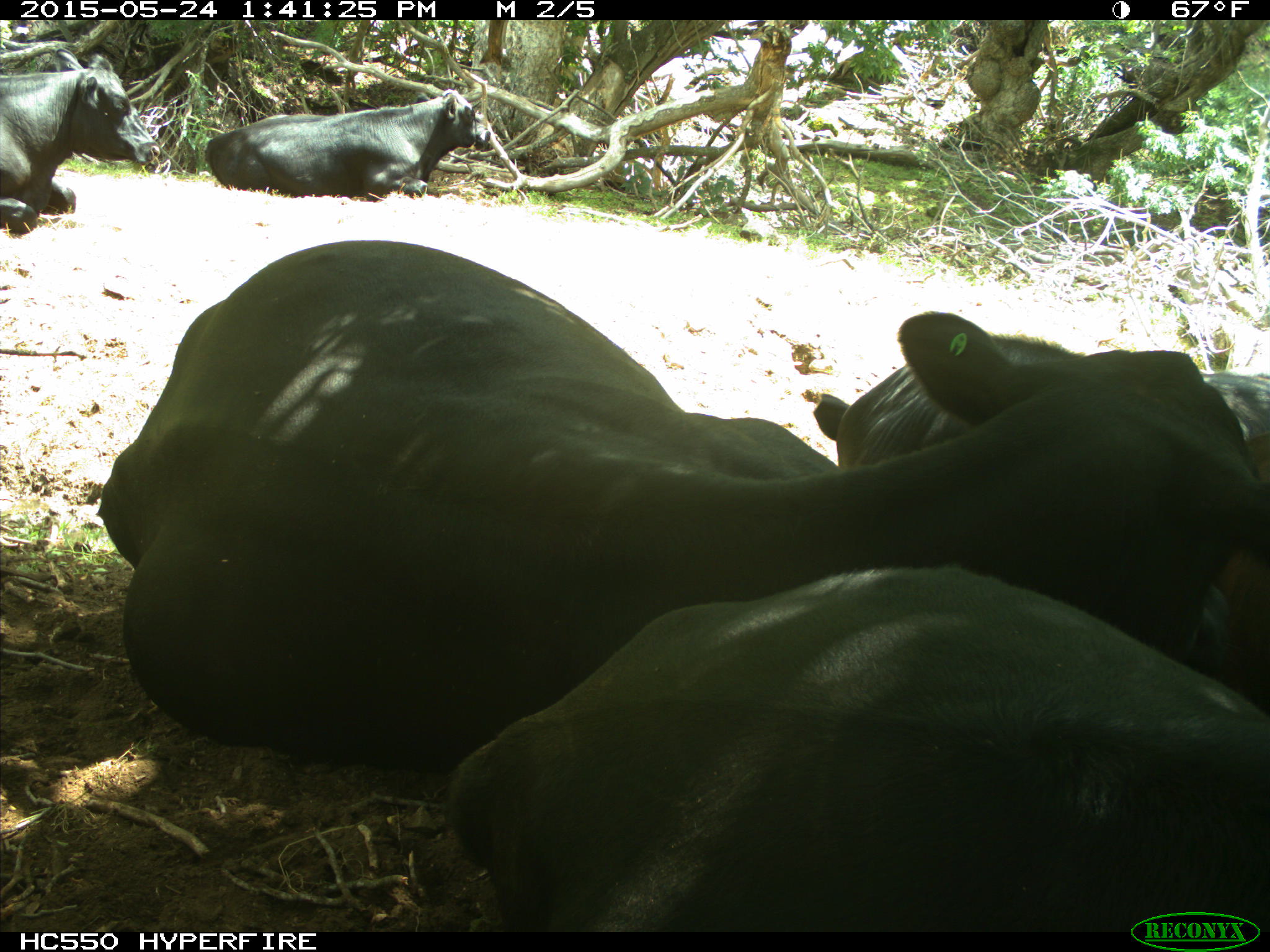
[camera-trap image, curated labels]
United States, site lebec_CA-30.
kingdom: Animalia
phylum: Chordata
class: Mammalia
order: Artiodactyla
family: Bovidae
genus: Bos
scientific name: Bos taurus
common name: domestic cow